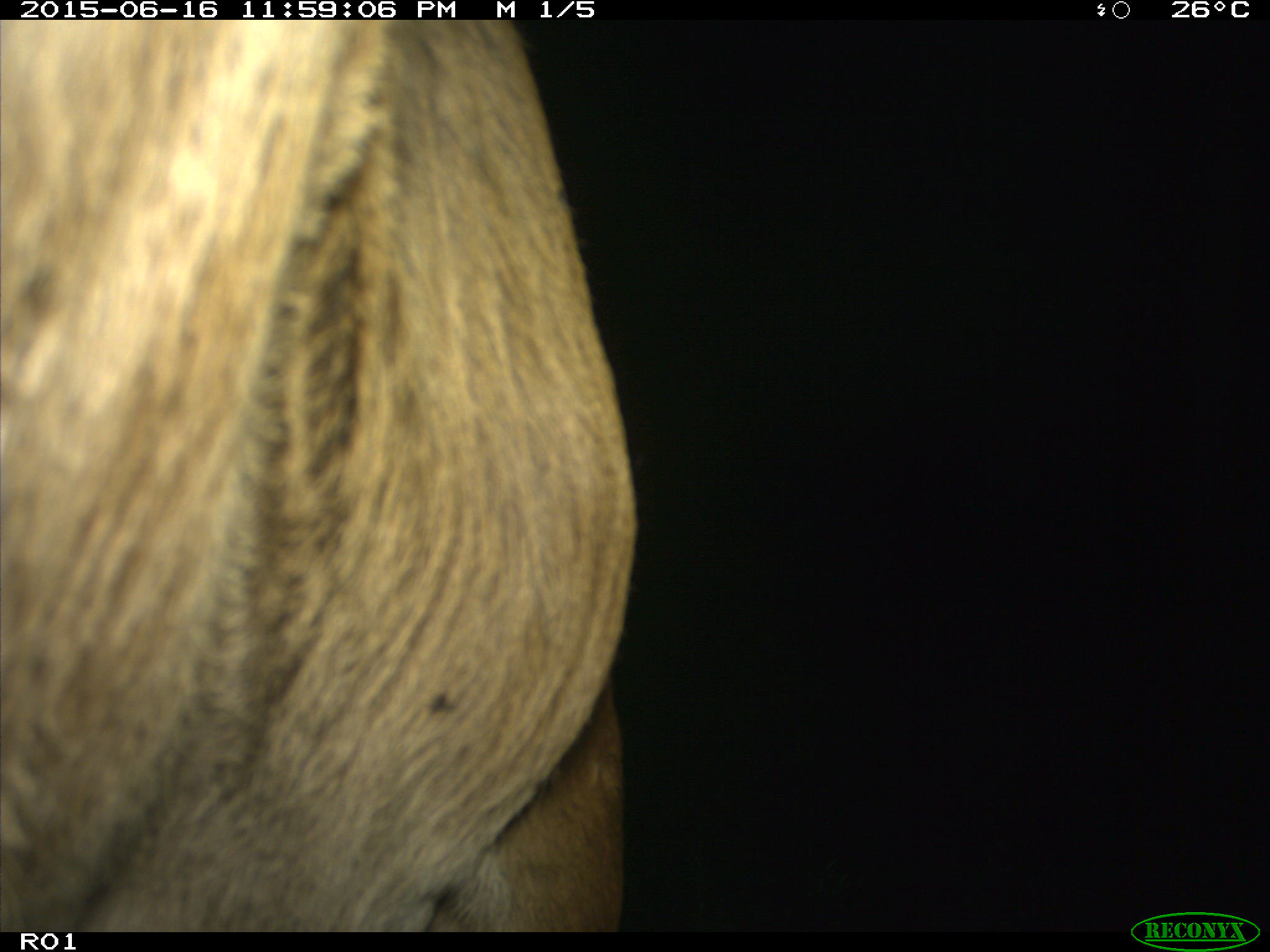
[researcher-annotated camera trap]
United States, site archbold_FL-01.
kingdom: Animalia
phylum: Chordata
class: Mammalia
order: Artiodactyla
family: Bovidae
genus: Bos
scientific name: Bos taurus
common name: domestic cow